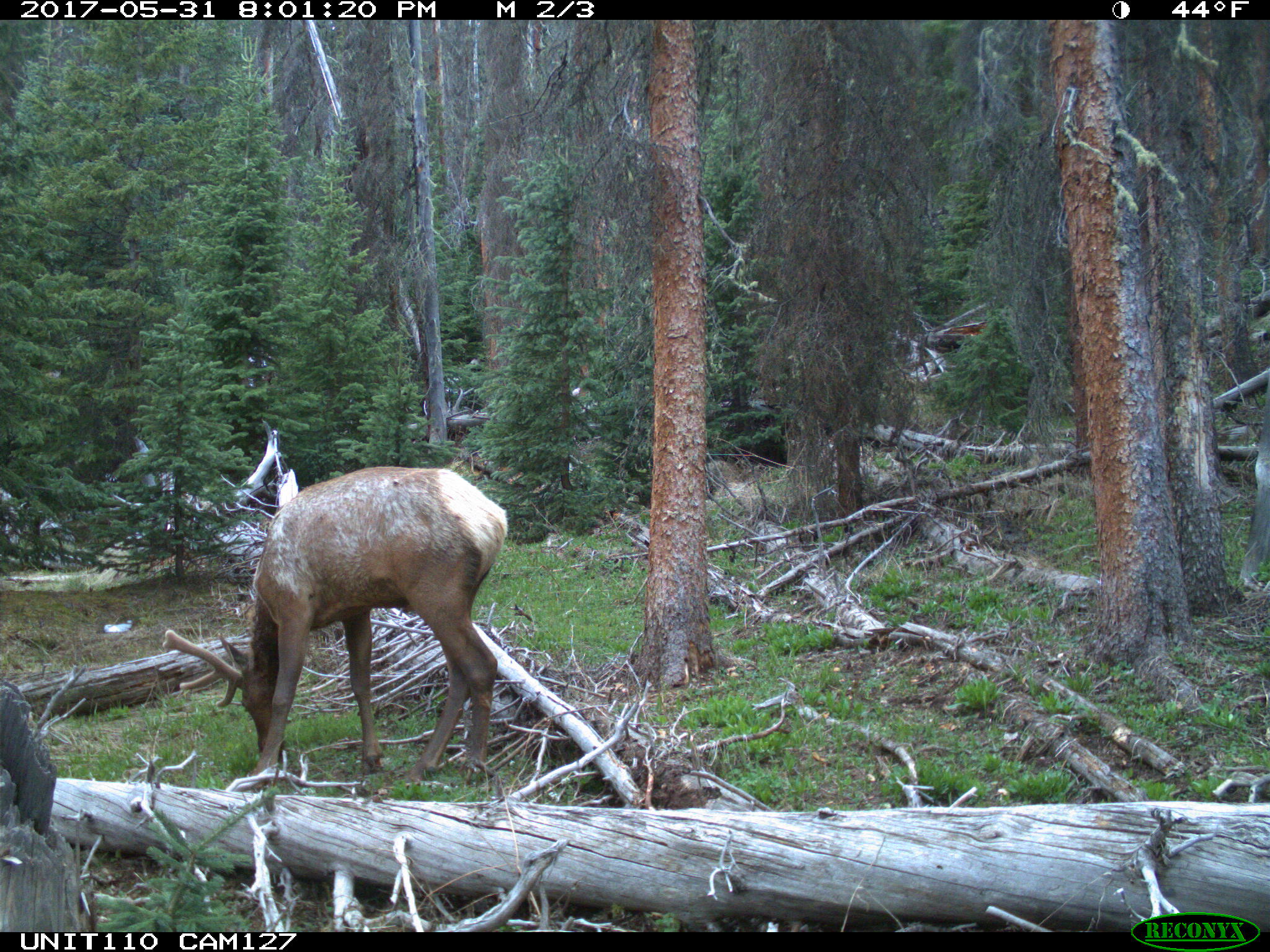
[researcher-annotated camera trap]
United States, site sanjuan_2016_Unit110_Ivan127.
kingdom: Animalia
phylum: Chordata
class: Mammalia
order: Artiodactyla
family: Cervidae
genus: Cervus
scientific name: Cervus elaphus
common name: red deer